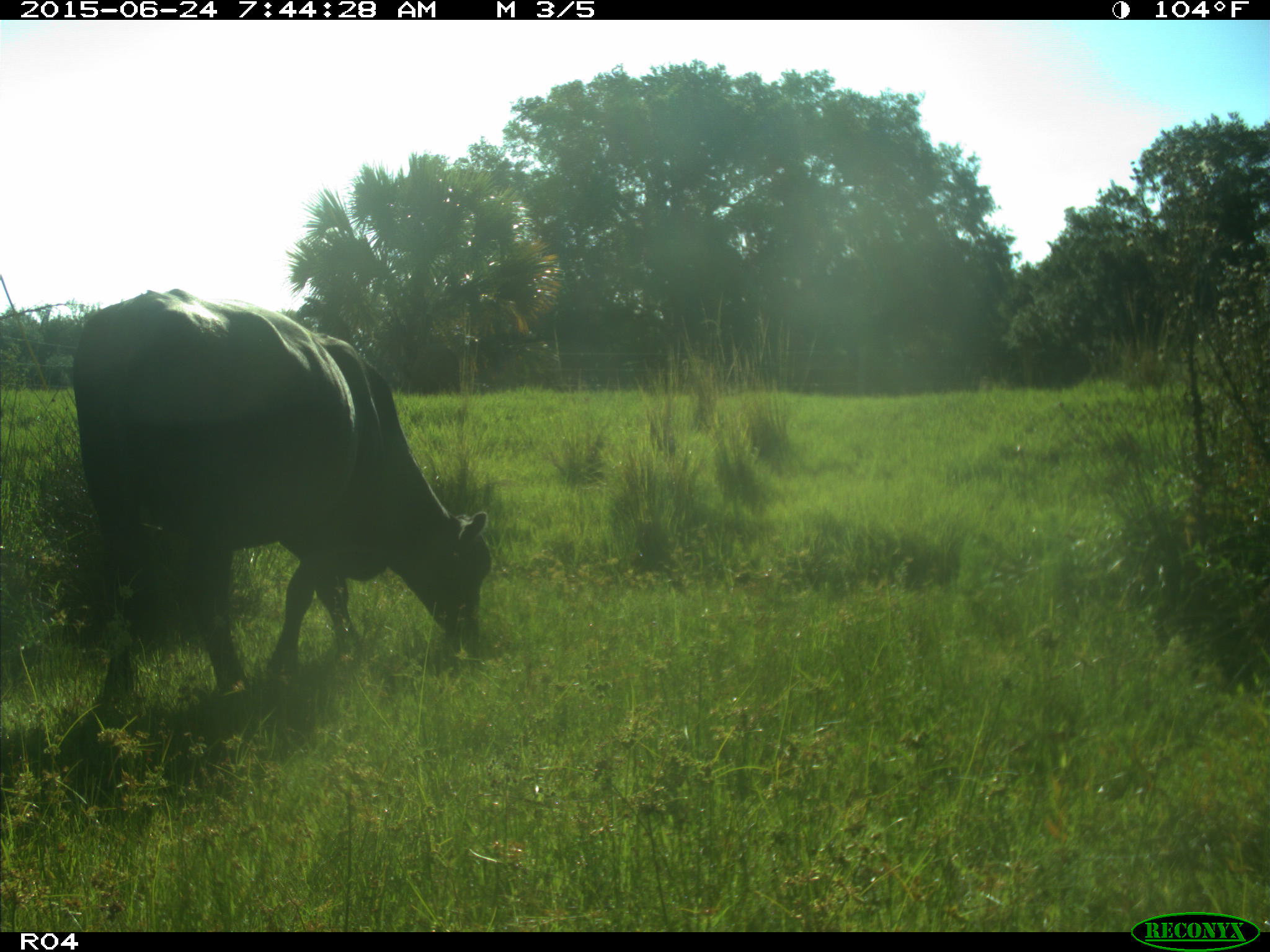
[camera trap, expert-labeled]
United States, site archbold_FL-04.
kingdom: Animalia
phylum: Chordata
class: Mammalia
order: Artiodactyla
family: Bovidae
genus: Bos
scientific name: Bos taurus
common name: domestic cow